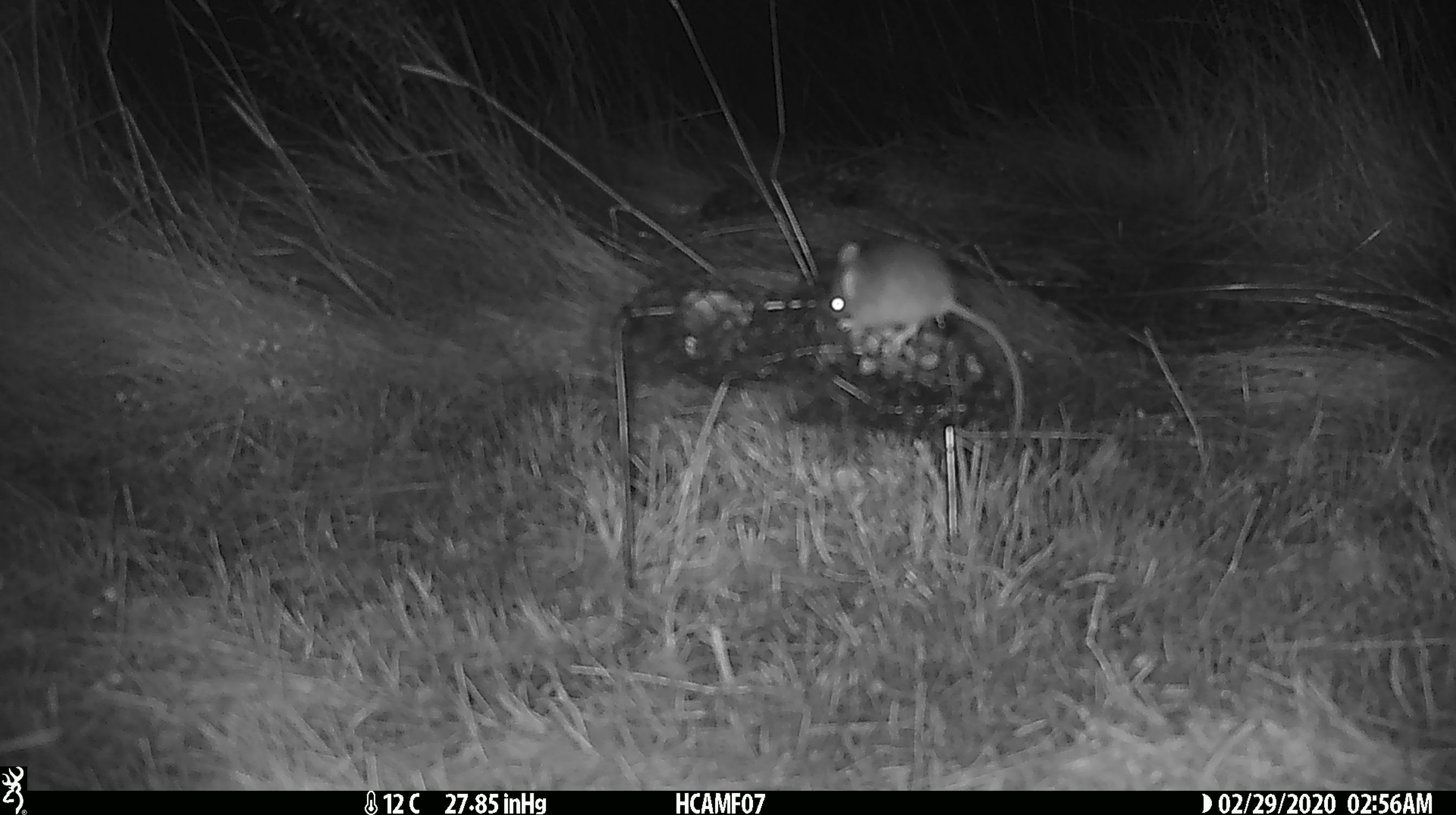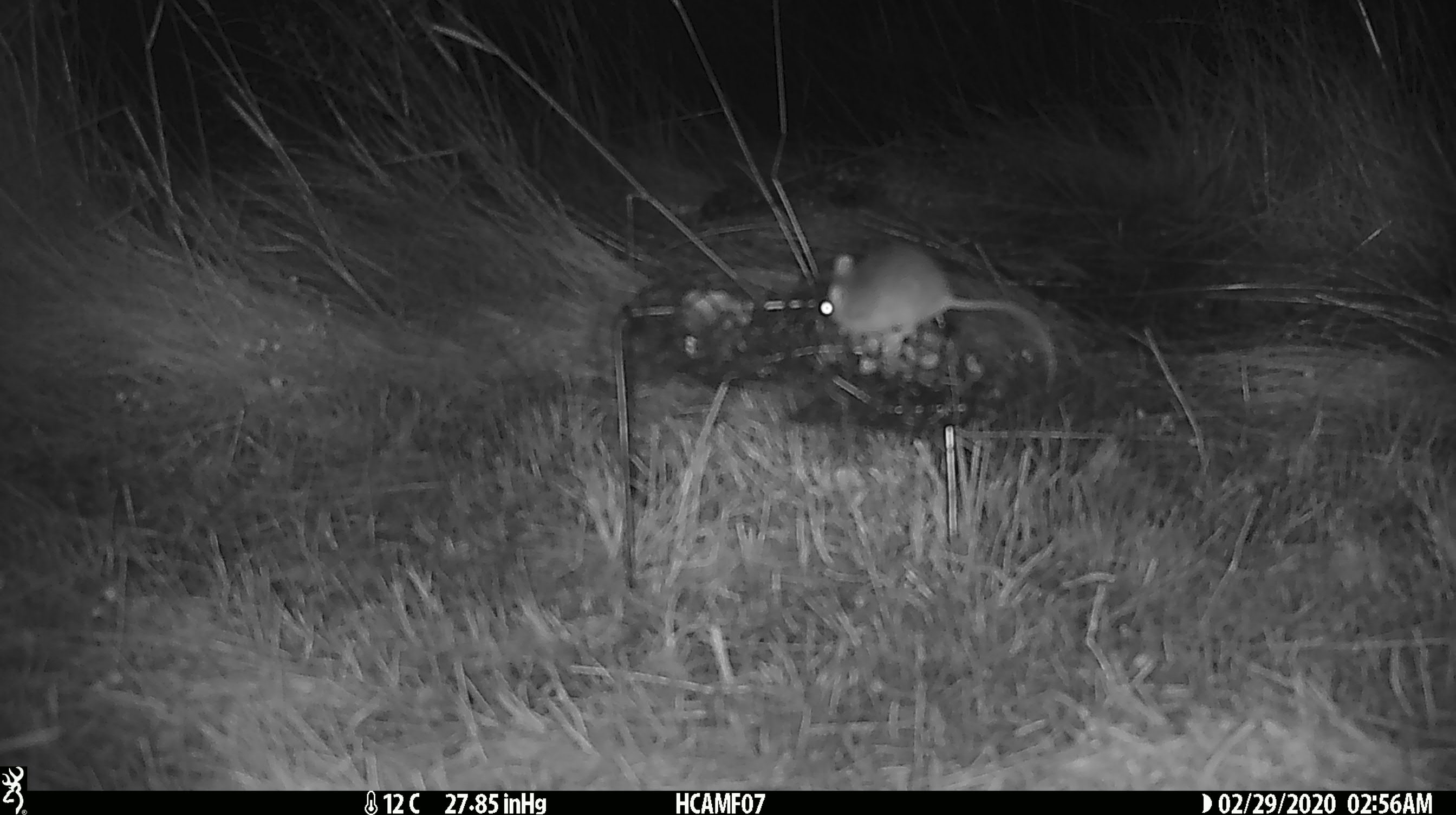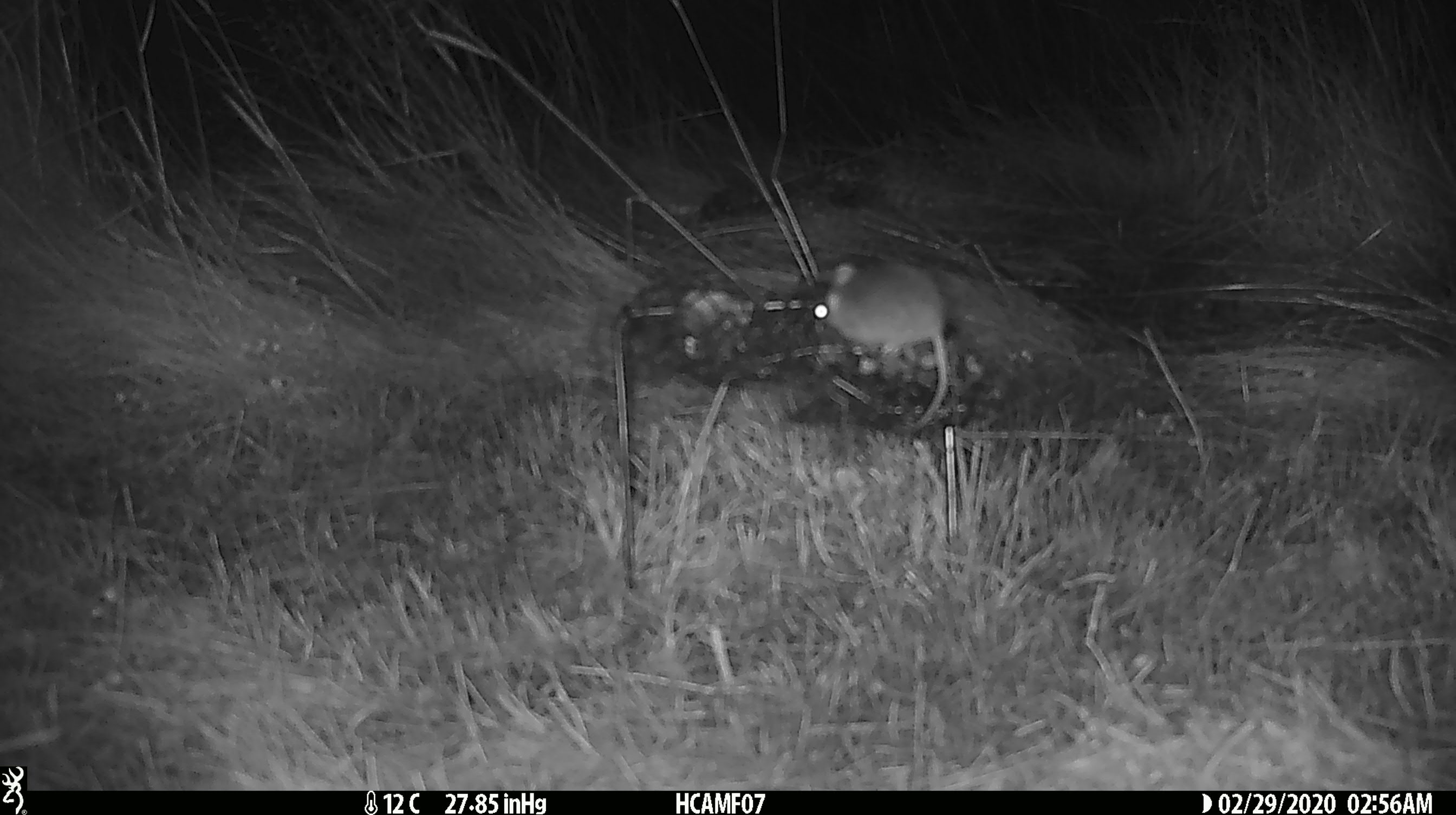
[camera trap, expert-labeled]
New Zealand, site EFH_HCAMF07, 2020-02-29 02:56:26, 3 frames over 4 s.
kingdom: Animalia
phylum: Chordata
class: Mammalia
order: Rodentia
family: Muridae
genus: Mus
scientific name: Mus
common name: mouse